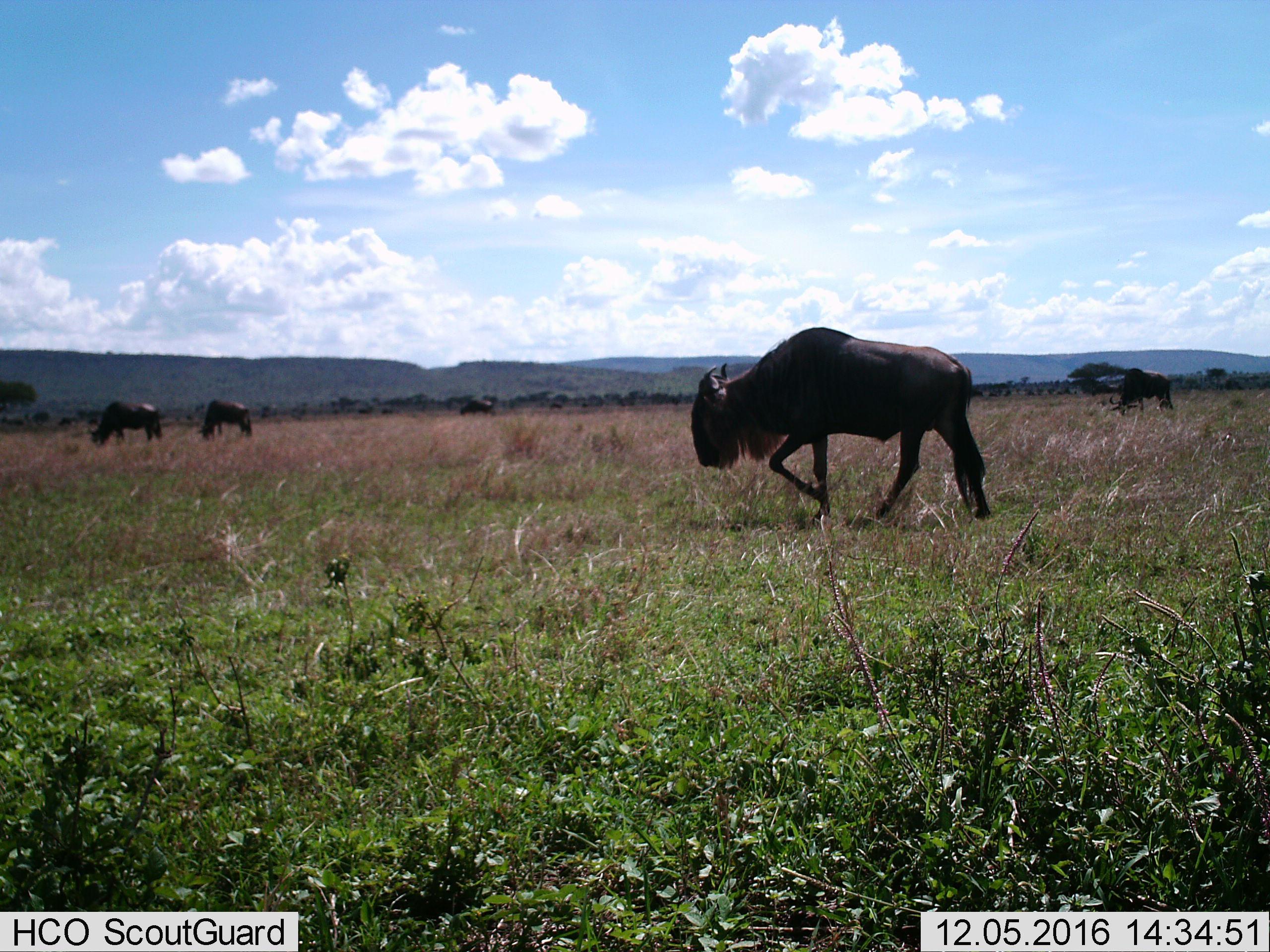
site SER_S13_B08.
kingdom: Animalia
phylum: Chordata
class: Mammalia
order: Artiodactyla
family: Bovidae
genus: Connochaetes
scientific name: Connochaetes taurinus taurinus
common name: blue wildebeest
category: wildebeestblue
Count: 4.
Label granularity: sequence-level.